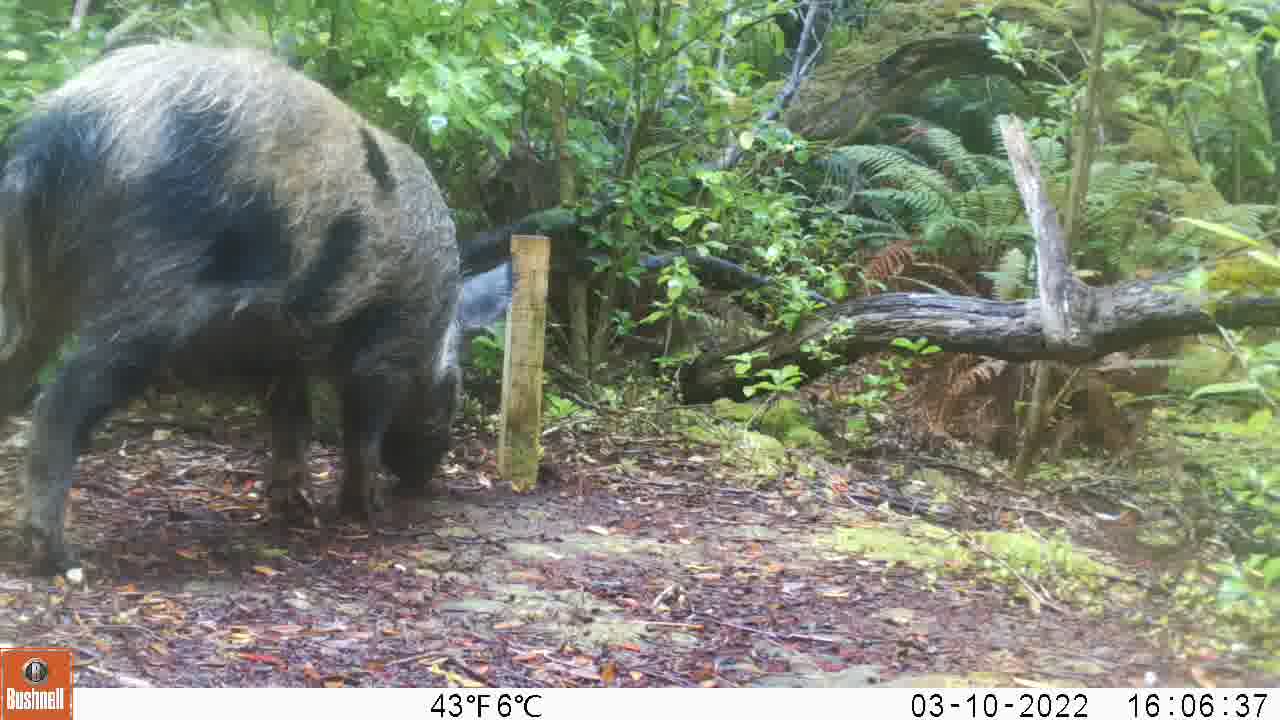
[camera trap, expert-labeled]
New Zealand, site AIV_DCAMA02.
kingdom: Animalia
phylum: Chordata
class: Mammalia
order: Artiodactyla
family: Suidae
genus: Sus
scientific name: Sus scrofa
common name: pig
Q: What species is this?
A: Pig (Sus scrofa).